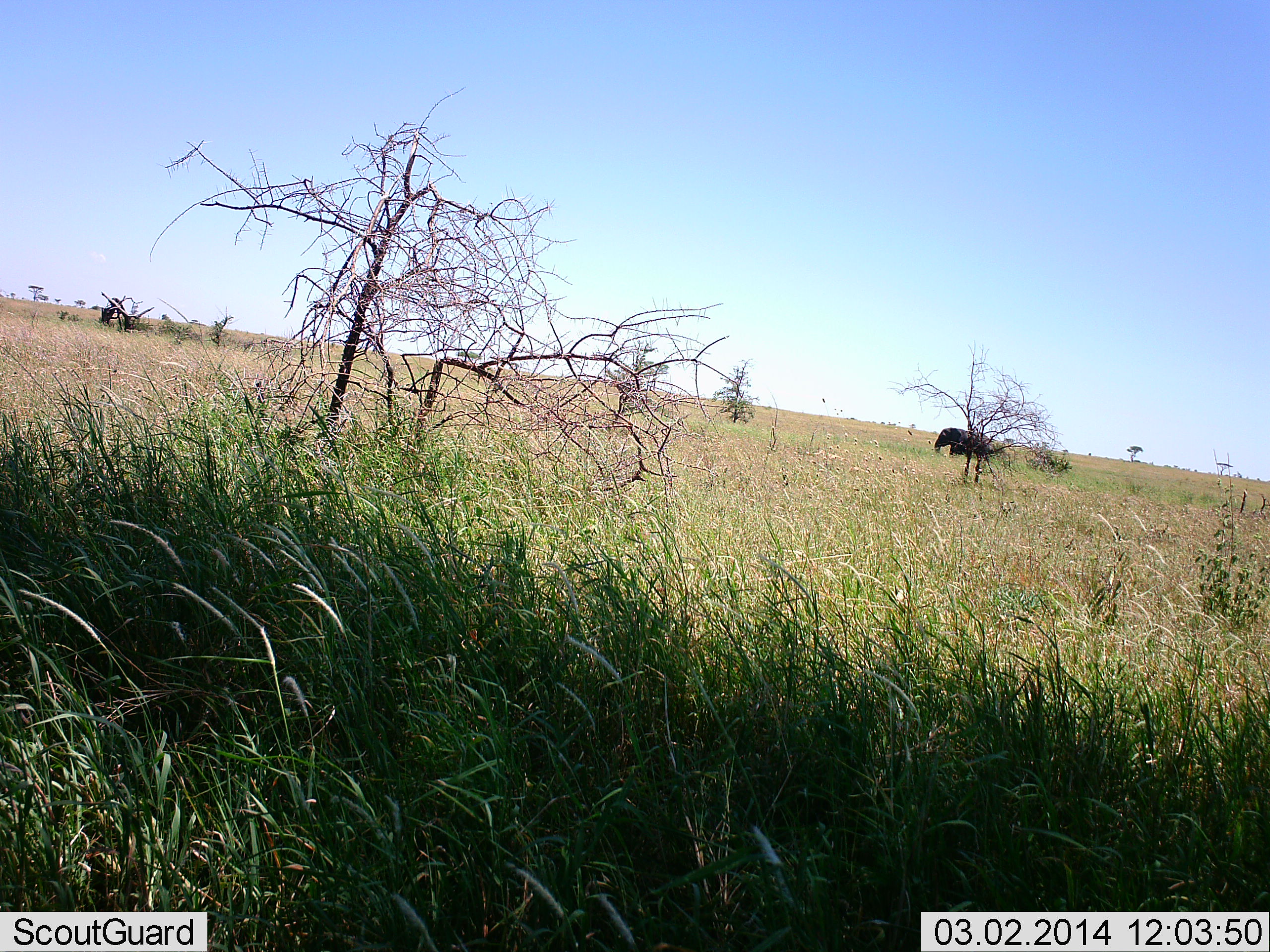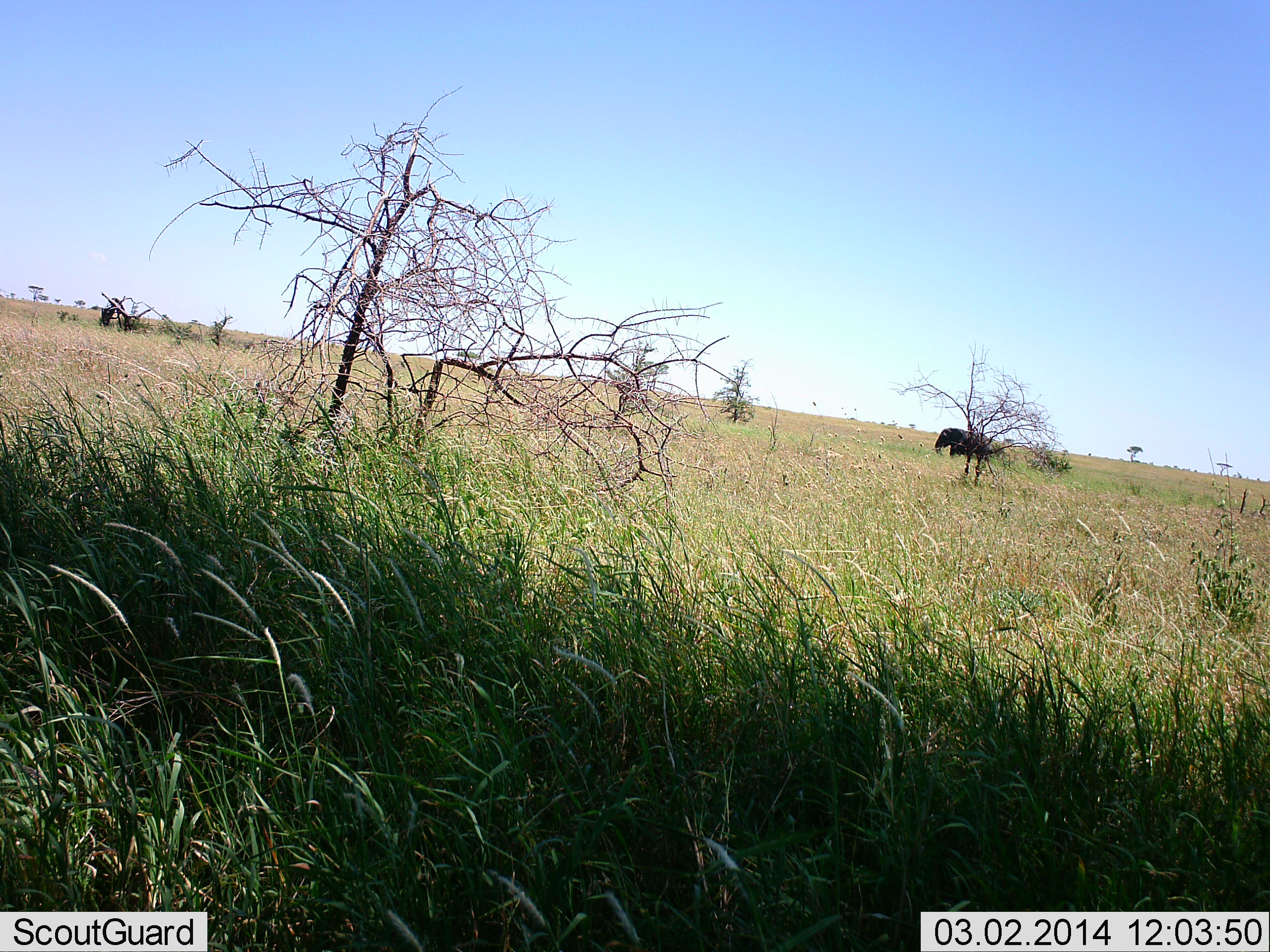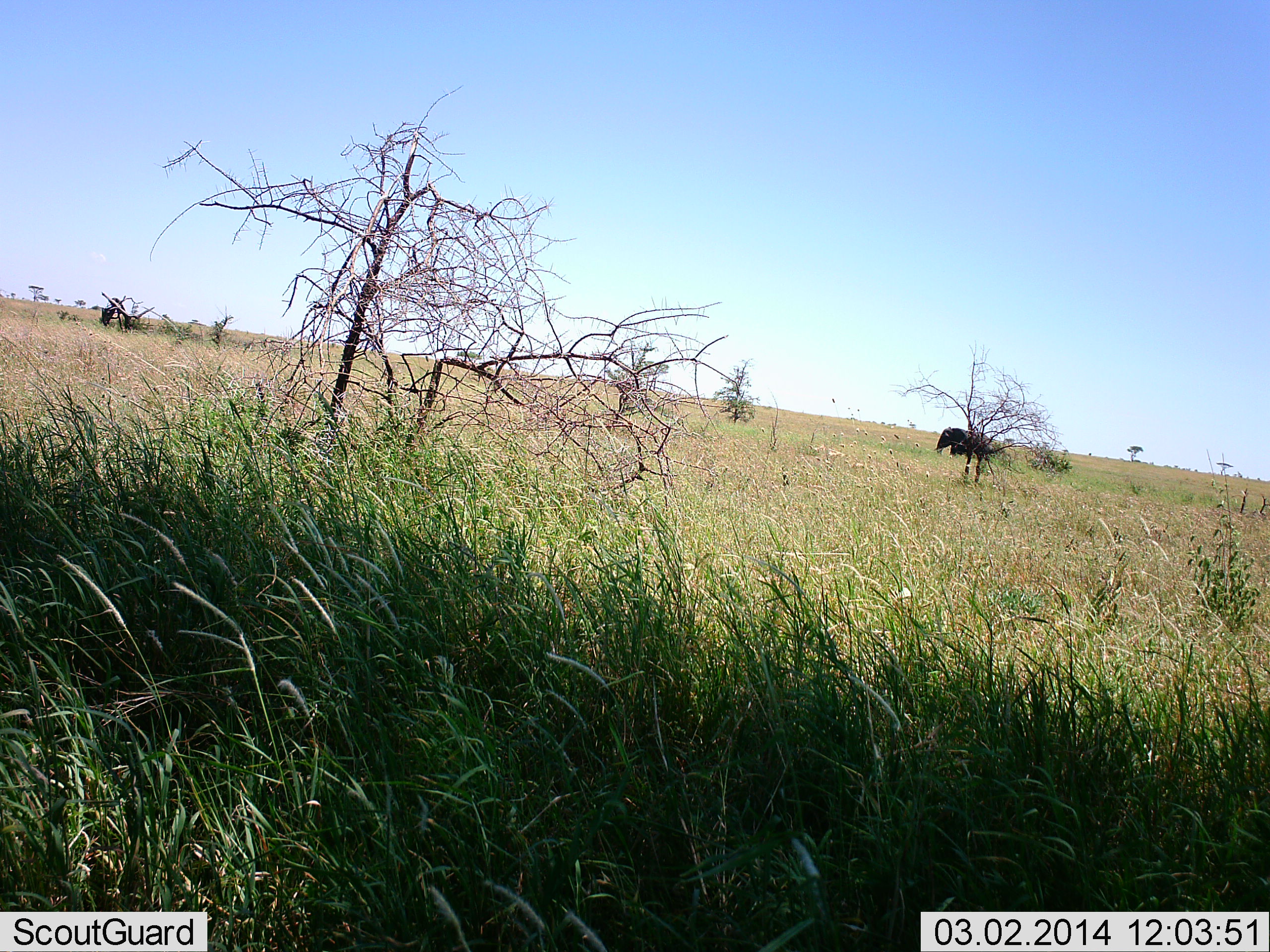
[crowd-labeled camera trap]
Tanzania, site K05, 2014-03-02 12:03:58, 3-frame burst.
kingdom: Animalia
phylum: Chordata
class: Mammalia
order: Proboscidea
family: Elephantidae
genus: Loxodonta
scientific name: Loxodonta africana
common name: african bush elephant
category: elephant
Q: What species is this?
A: Elephant (african bush elephant) (Loxodonta africana).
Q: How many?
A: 1.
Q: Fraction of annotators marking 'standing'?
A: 84%.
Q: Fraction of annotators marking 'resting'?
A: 4%.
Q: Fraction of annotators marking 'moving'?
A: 11%.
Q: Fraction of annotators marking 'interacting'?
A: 0%.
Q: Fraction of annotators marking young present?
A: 2%.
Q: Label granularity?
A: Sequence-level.